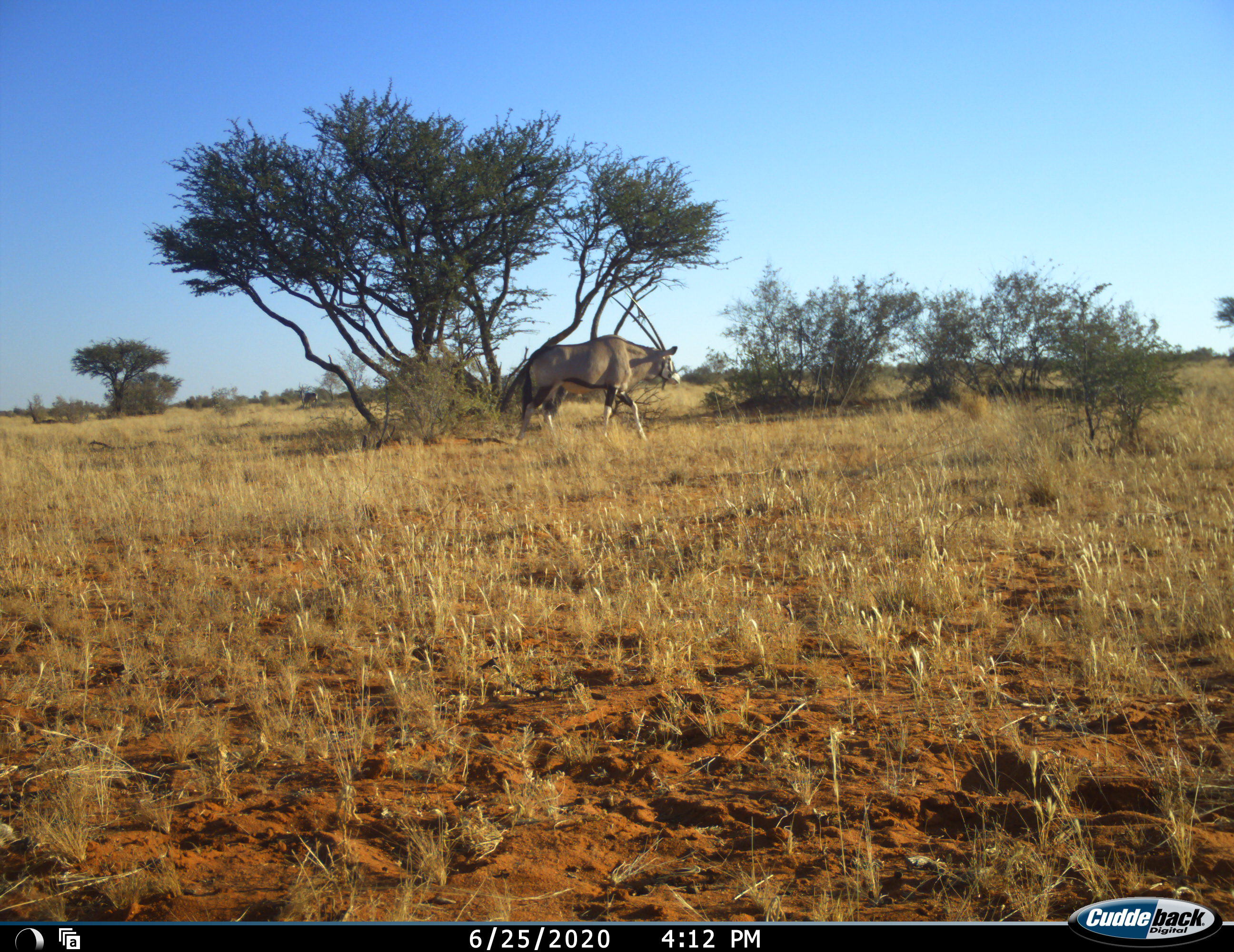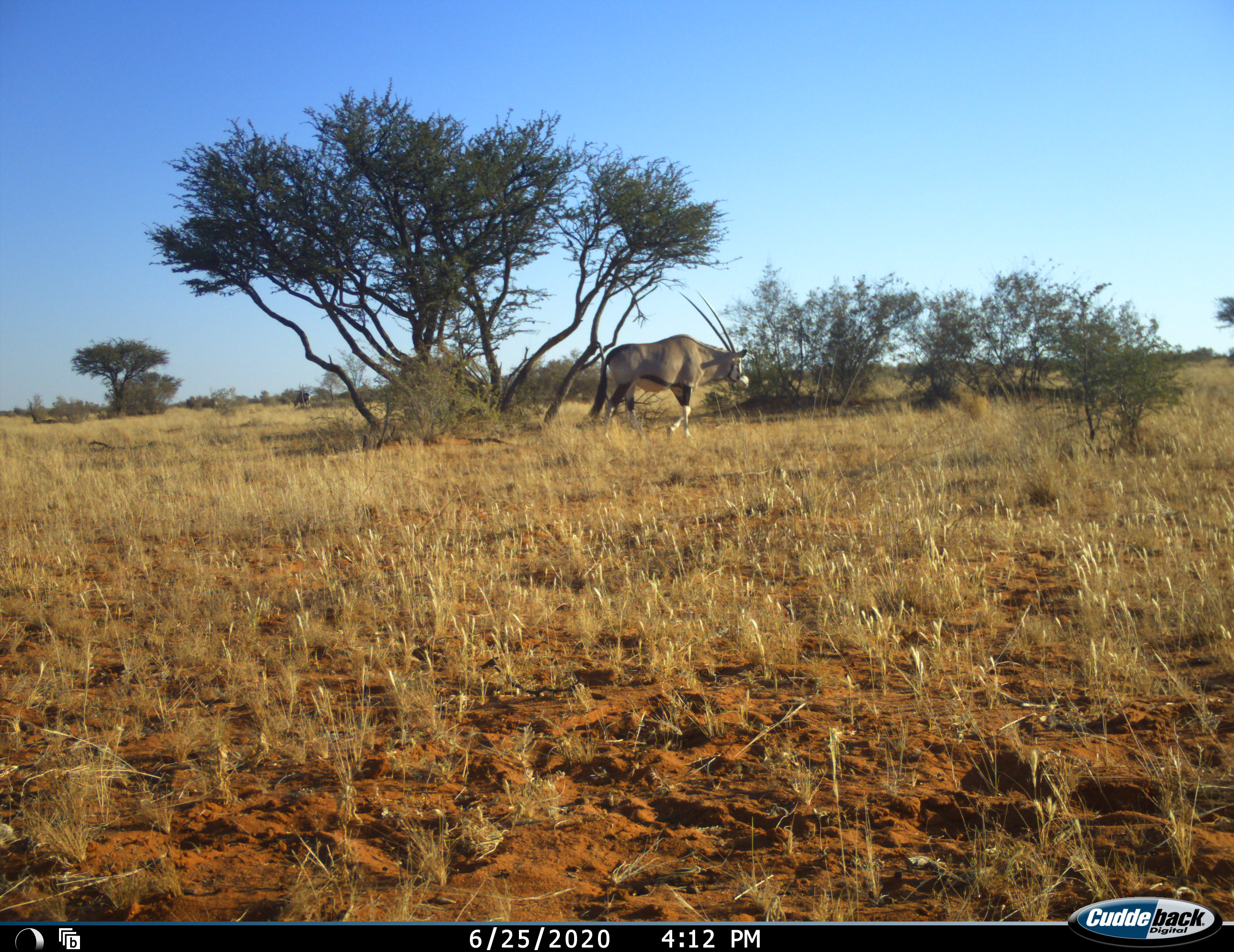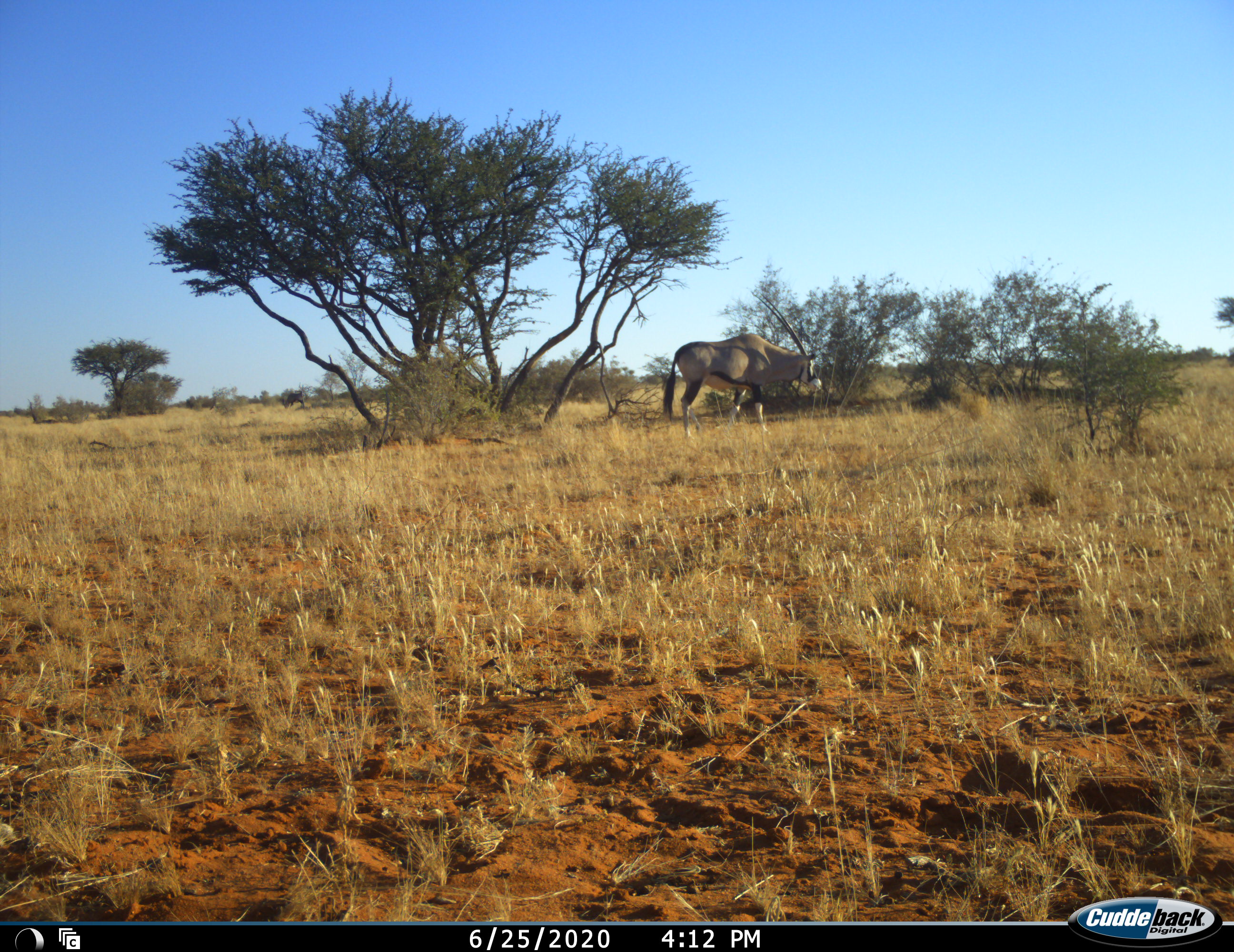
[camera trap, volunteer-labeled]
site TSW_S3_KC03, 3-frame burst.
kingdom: Animalia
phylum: Chordata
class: Mammalia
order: Artiodactyla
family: Bovidae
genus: Oryx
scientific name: Oryx gazella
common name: gemsbok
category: oryx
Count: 3.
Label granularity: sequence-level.